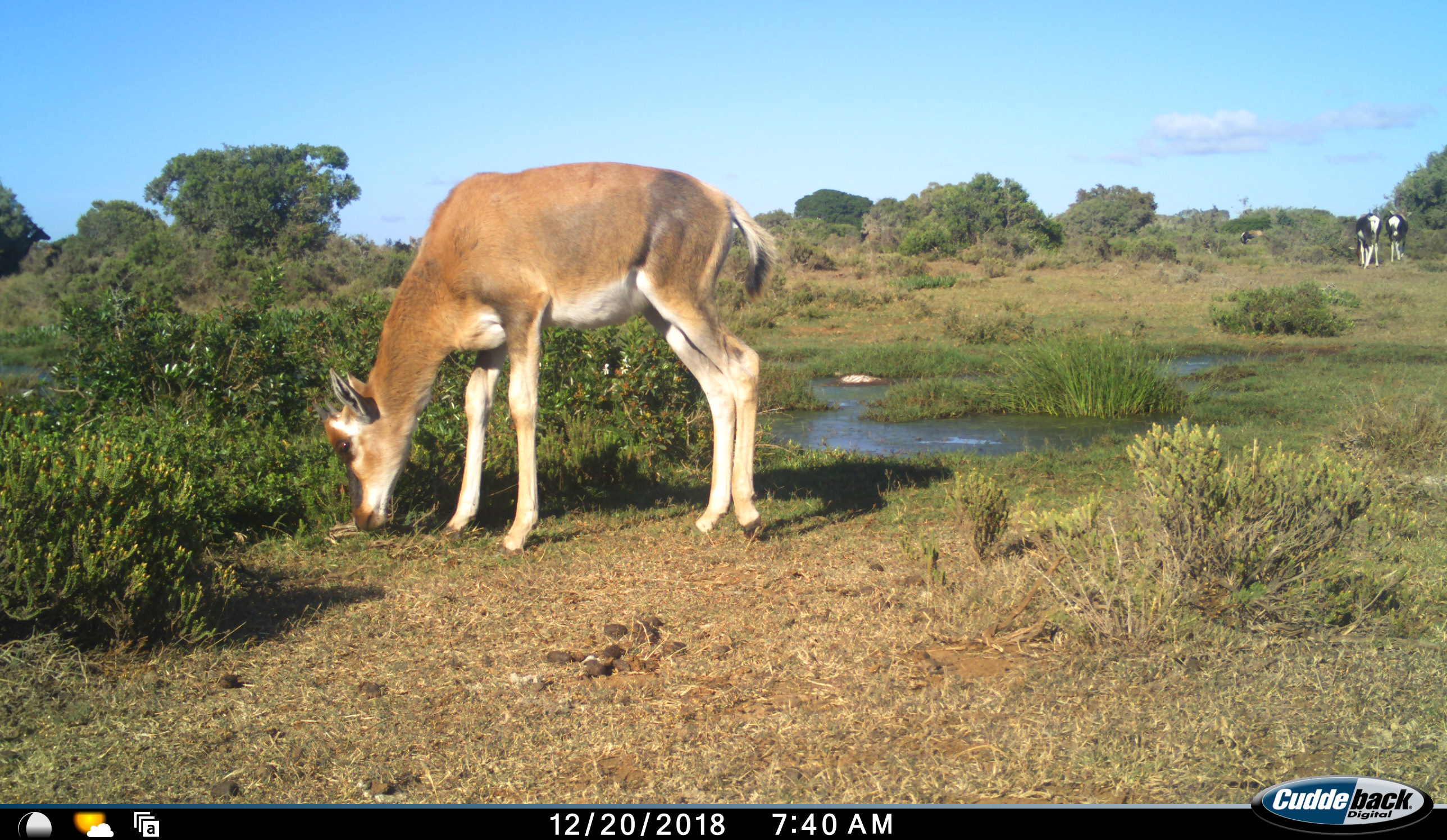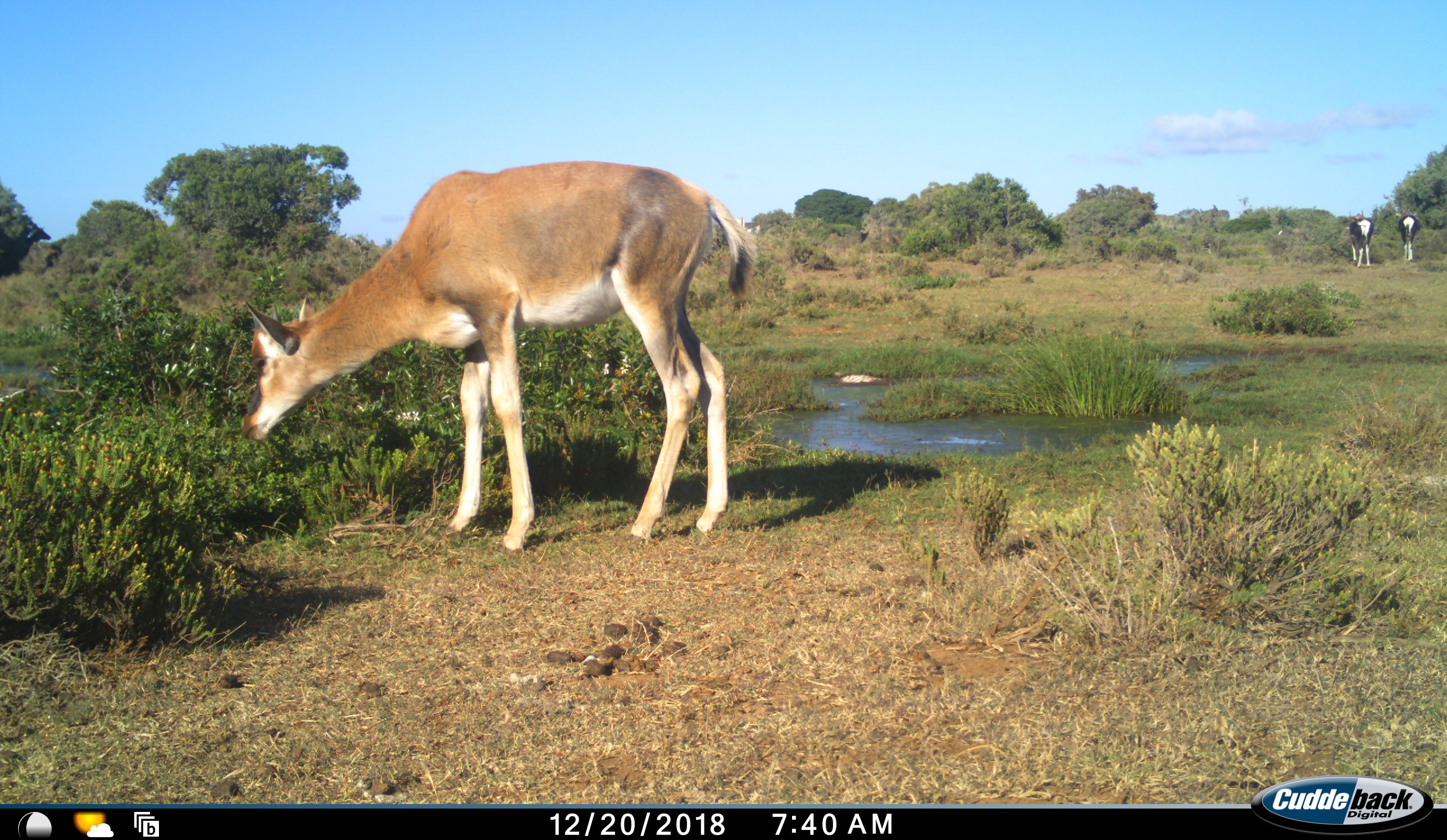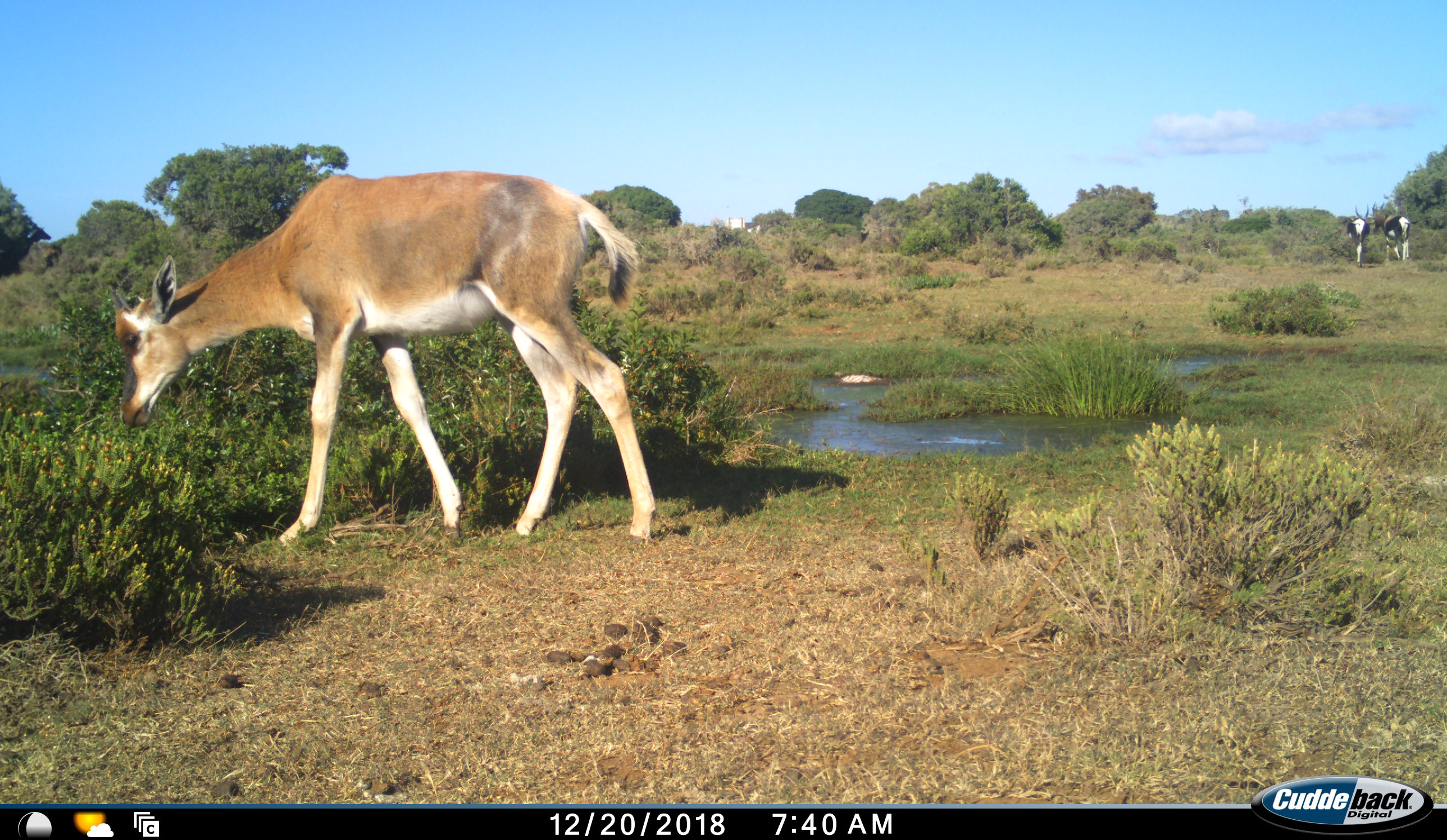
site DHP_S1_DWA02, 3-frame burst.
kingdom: Animalia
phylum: Chordata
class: Mammalia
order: Artiodactyla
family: Bovidae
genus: Damaliscus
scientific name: Damaliscus pygargus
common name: bontebok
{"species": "bontebok (Damaliscus pygargus)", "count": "4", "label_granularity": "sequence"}